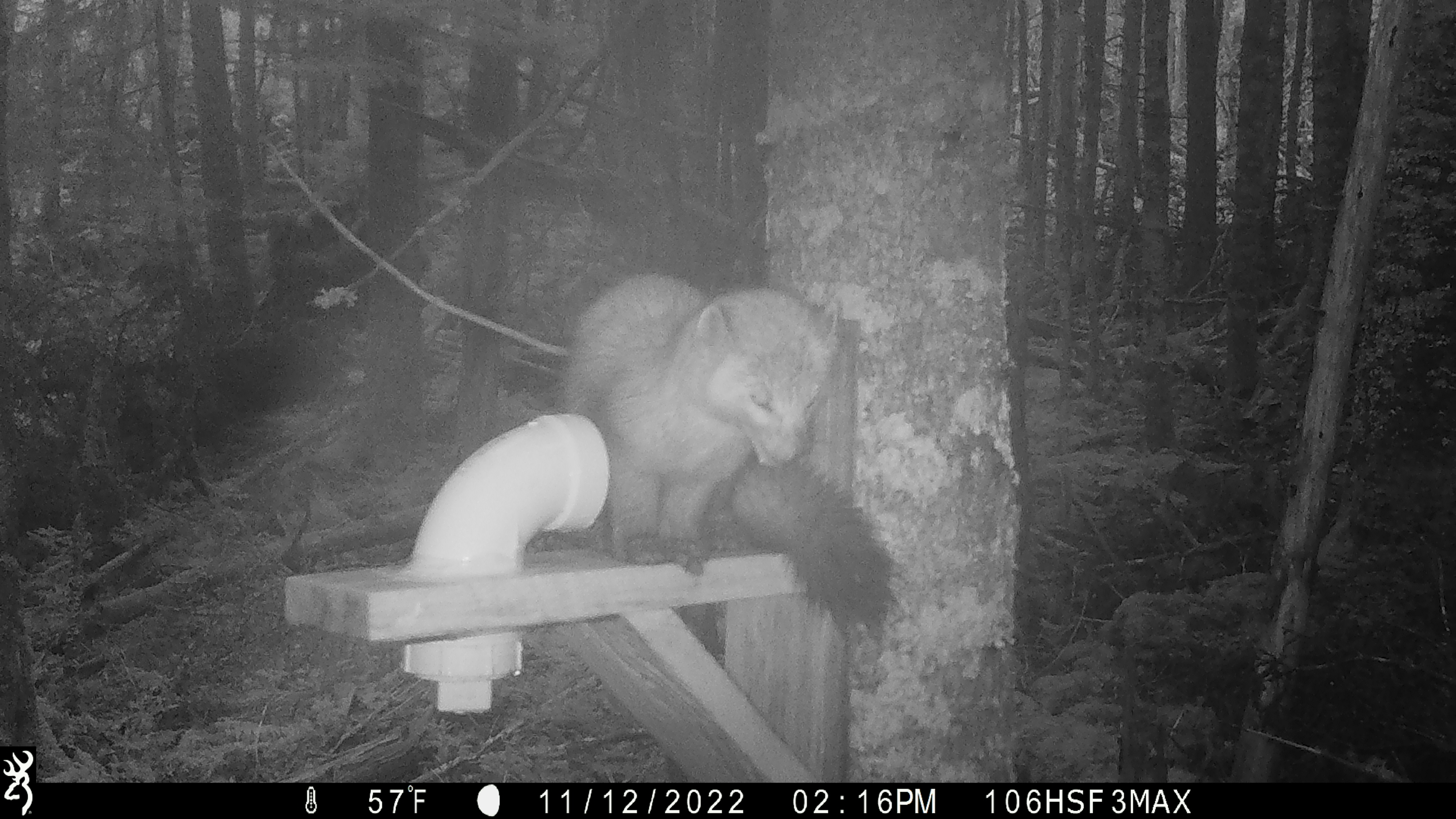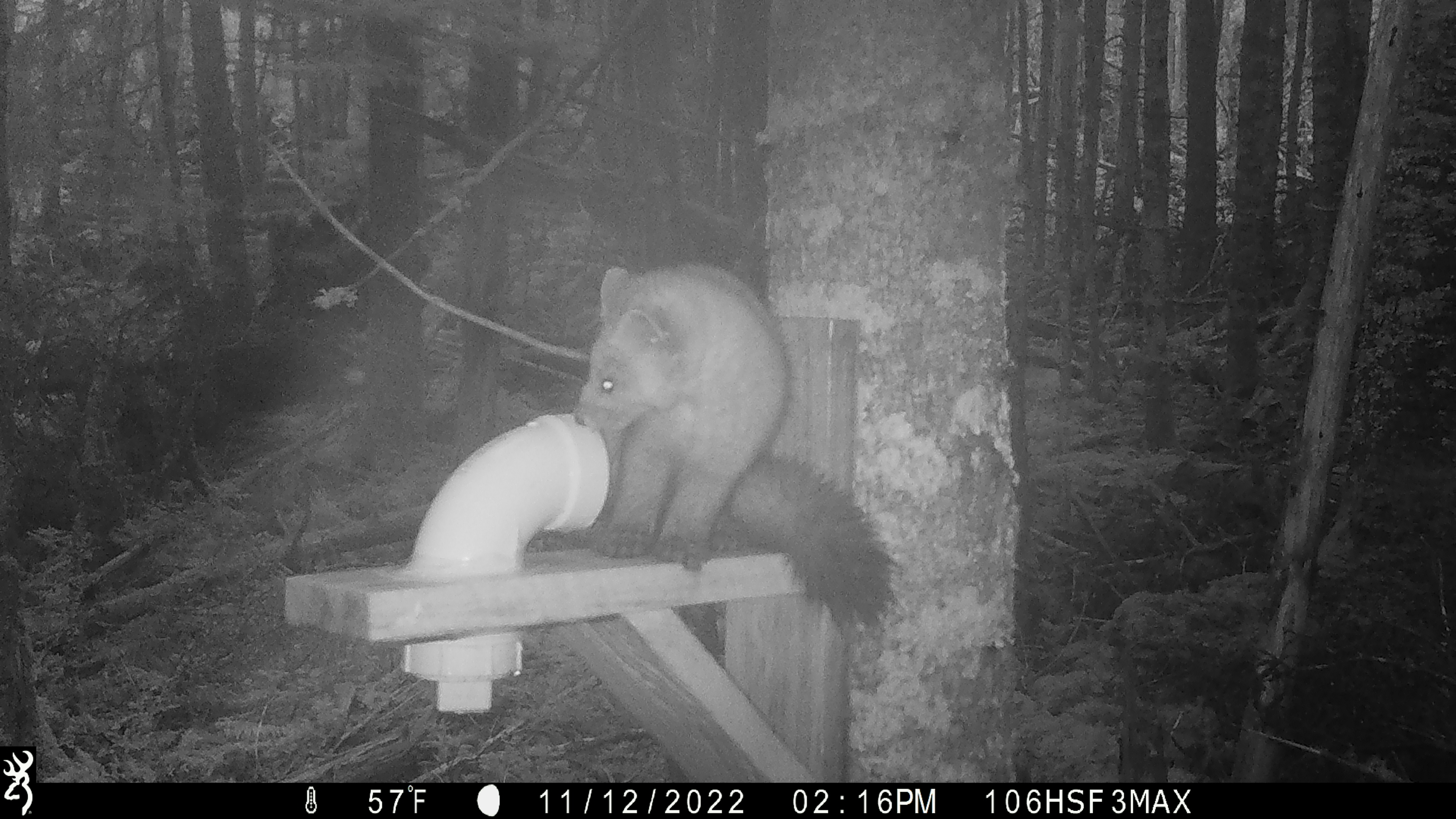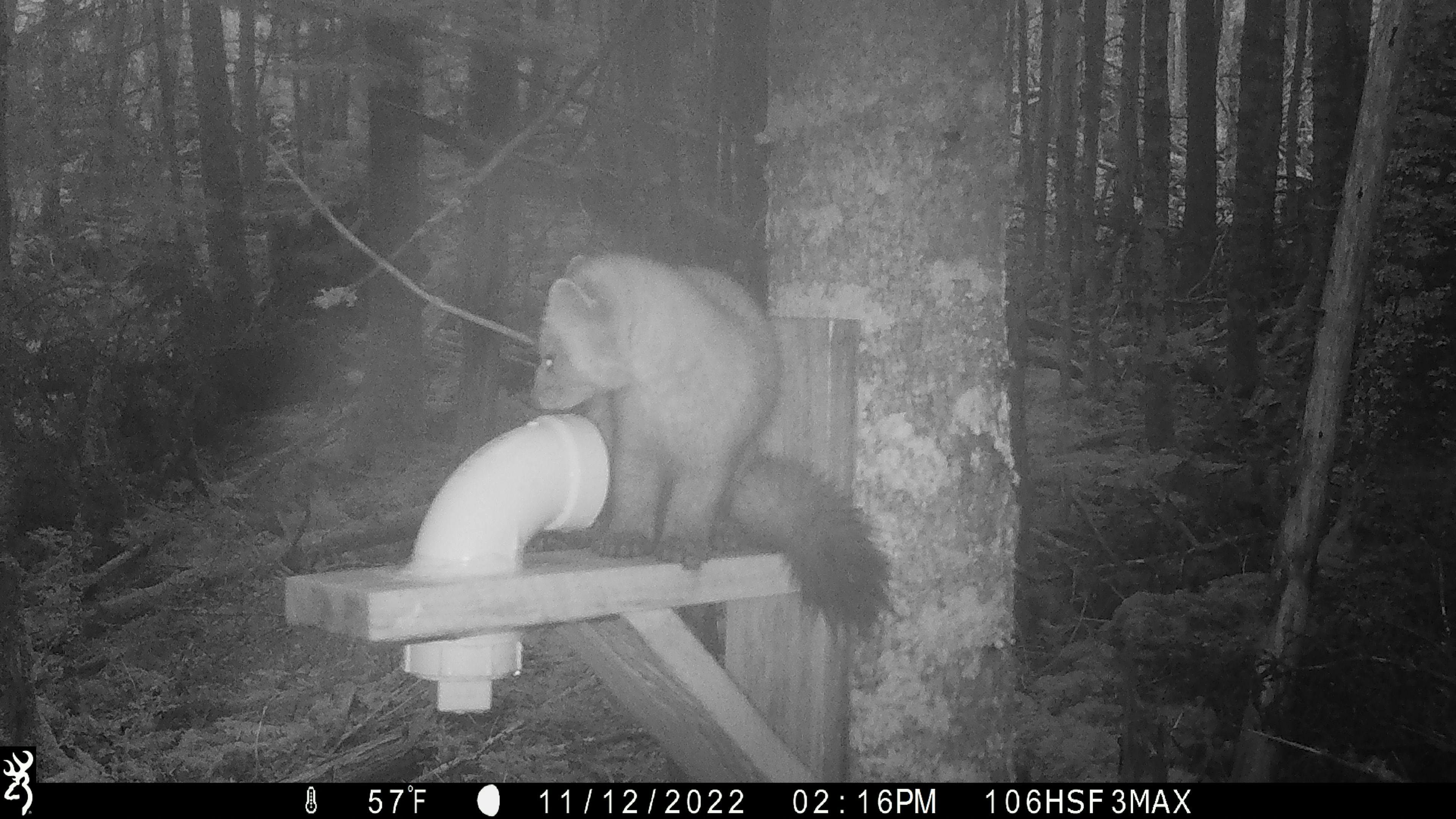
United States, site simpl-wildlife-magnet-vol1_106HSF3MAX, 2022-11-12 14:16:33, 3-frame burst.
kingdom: Animalia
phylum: Chordata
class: Mammalia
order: Carnivora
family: Mustelidae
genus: Martes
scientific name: Martes americana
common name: american marten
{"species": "american marten (Martes americana)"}